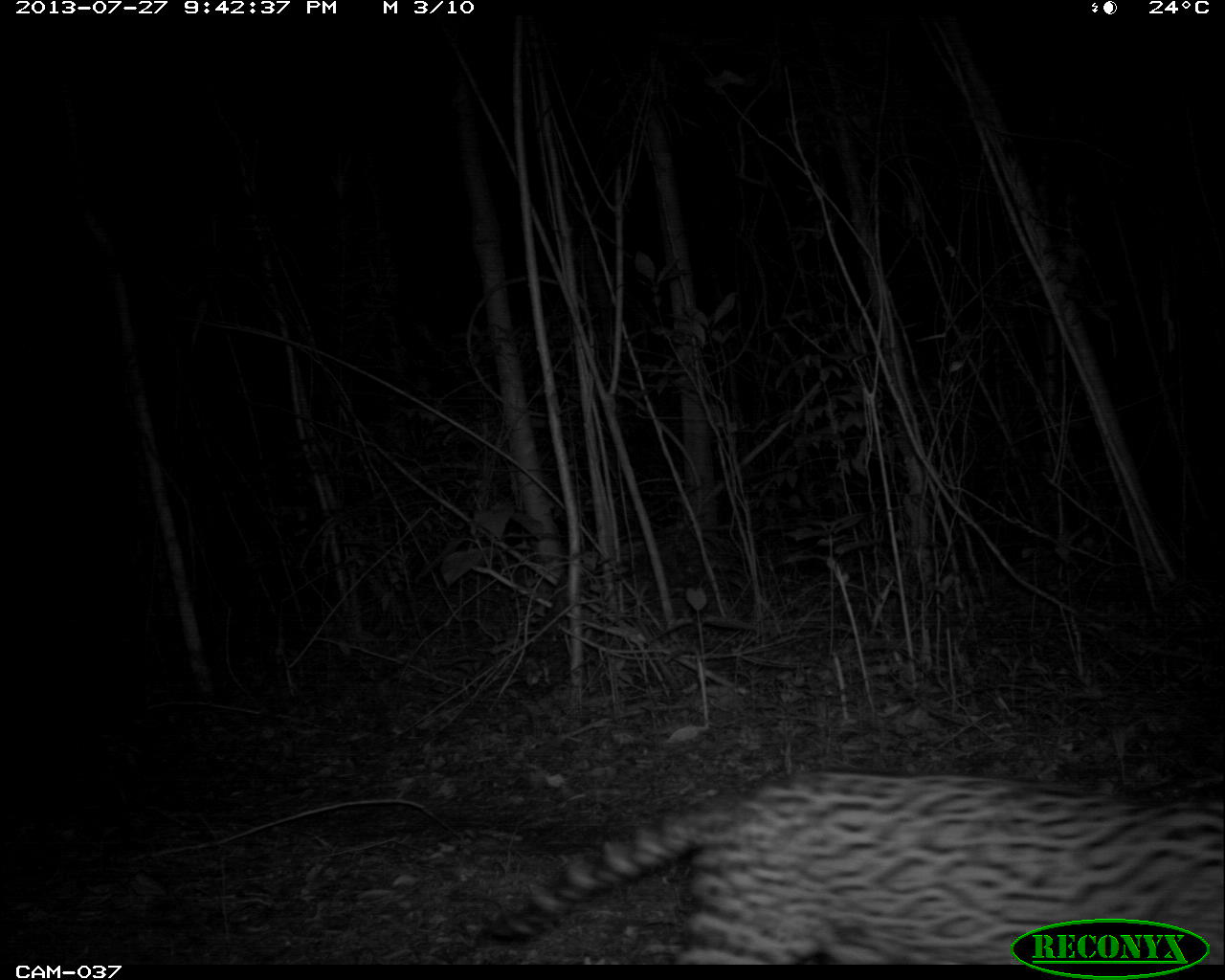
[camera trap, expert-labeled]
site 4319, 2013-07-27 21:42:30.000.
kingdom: Animalia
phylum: Chordata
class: Mammalia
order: Carnivora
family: Felidae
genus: Leopardus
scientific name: Leopardus pardalis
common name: ocelot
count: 1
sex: male